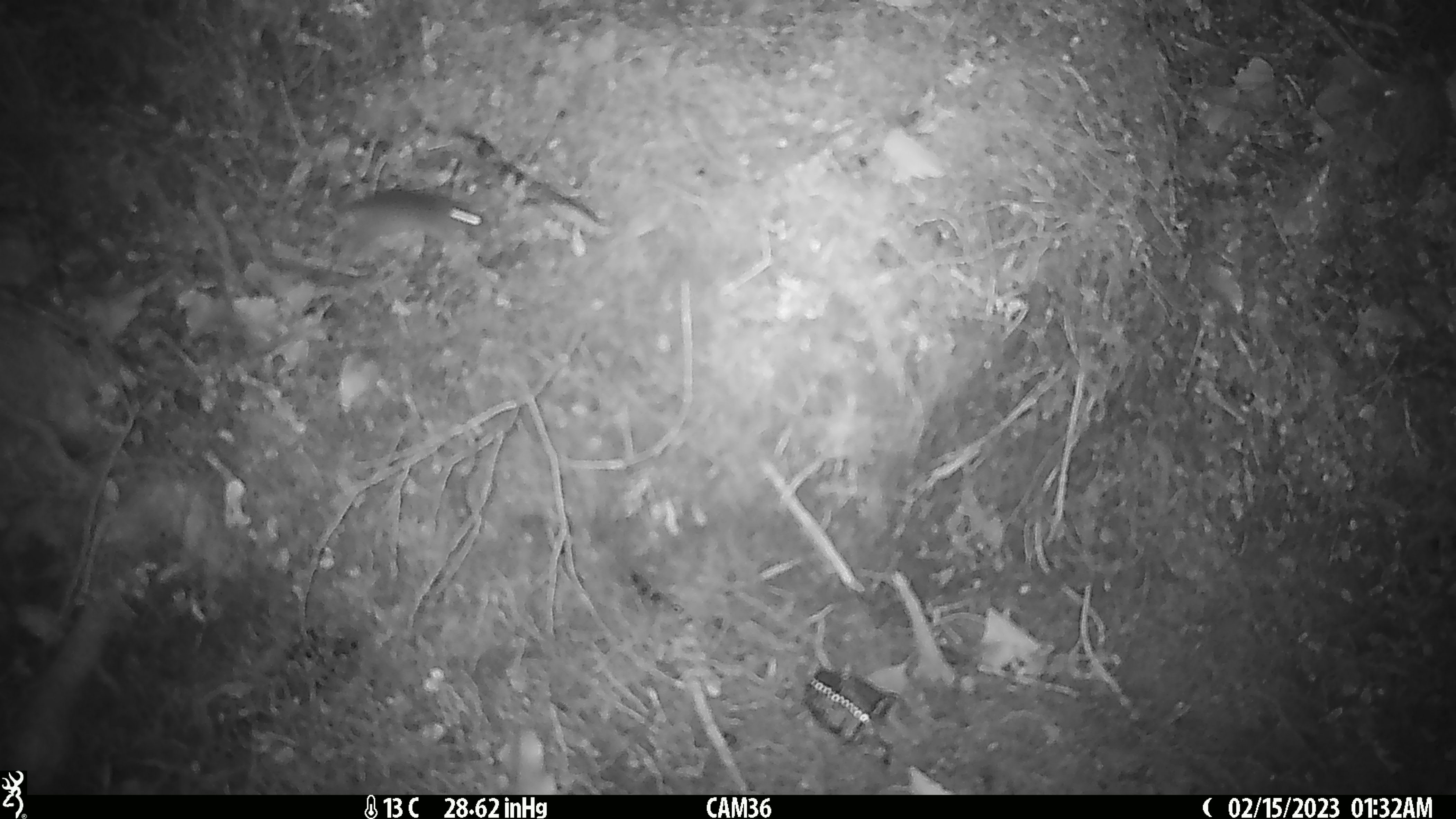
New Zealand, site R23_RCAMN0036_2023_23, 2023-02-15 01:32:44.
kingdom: Animalia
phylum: Chordata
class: Mammalia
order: Rodentia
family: Muridae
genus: Mus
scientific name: Mus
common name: mouse